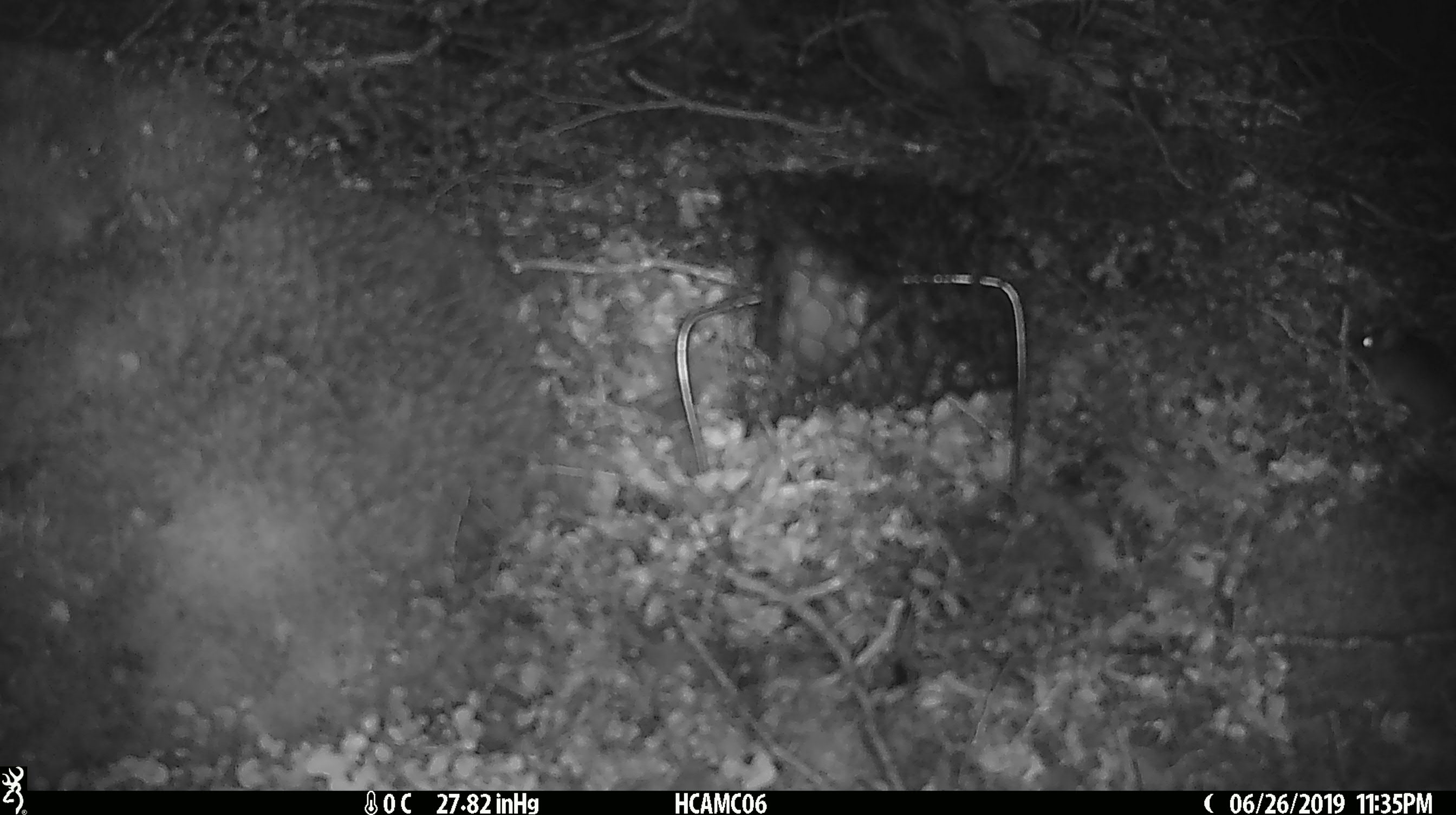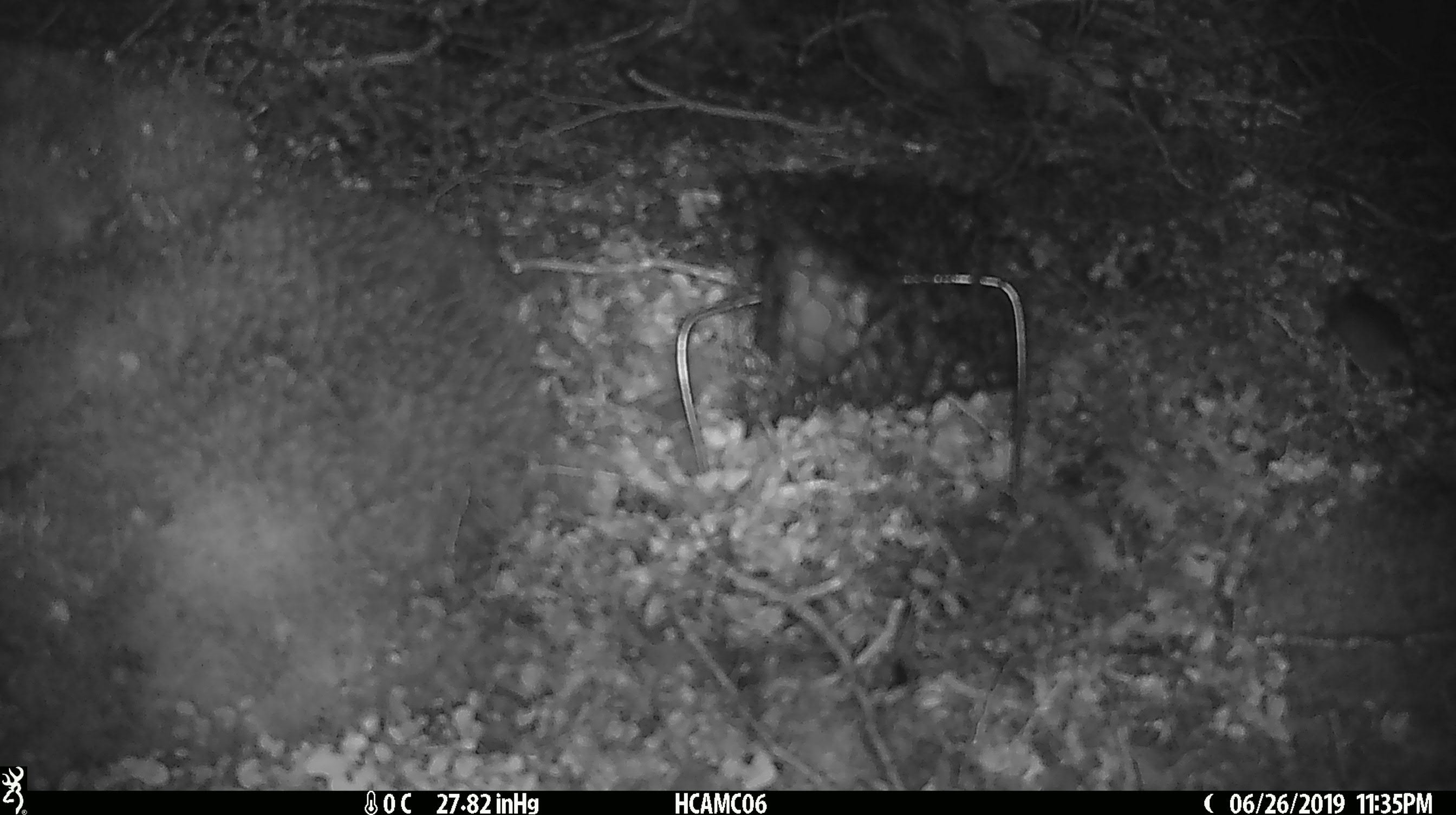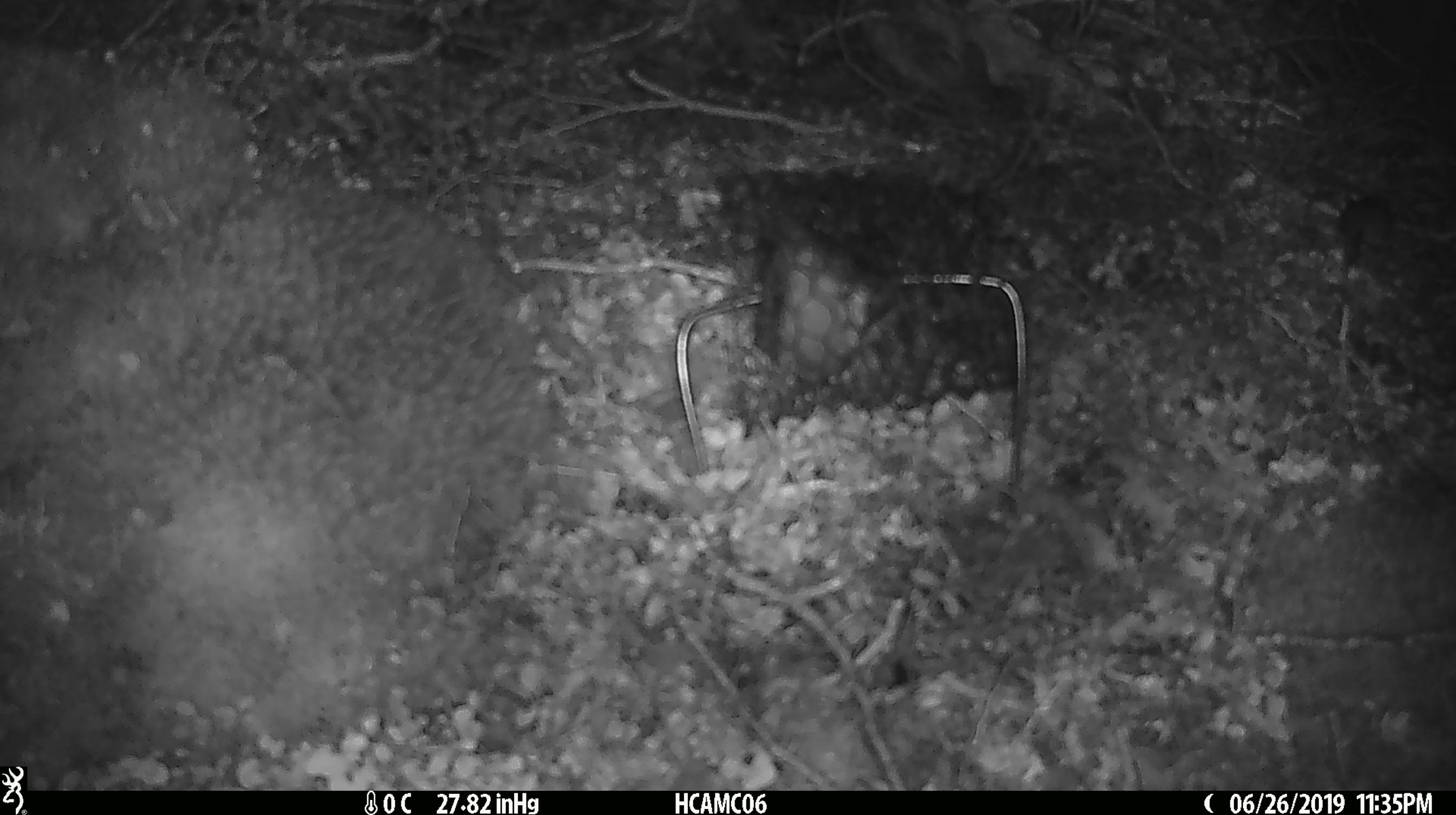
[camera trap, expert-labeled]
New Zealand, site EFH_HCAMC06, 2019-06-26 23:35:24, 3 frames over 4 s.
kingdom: Animalia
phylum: Chordata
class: Mammalia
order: Rodentia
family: Muridae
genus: Mus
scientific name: Mus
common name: mouse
Mouse (Mus).